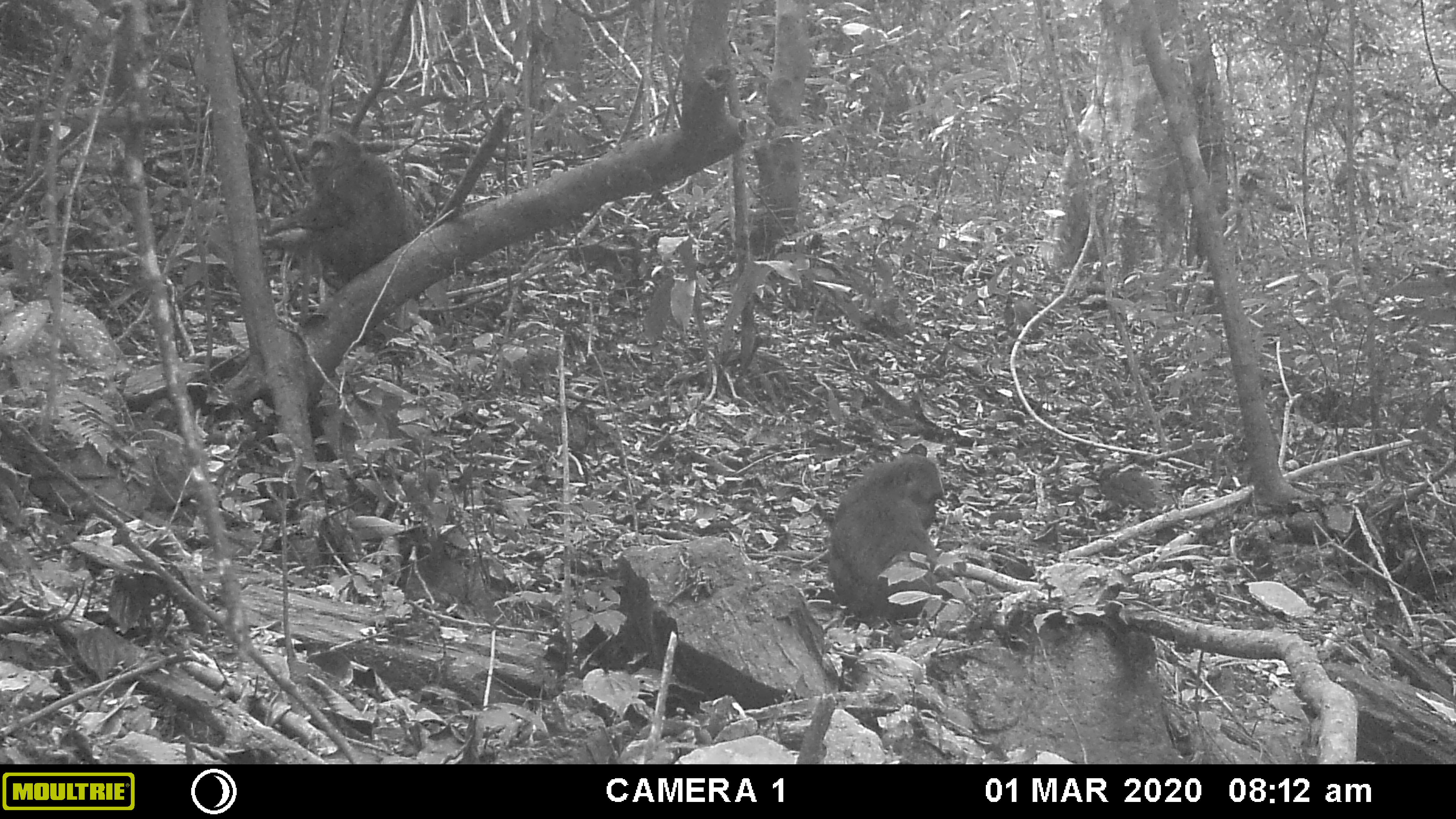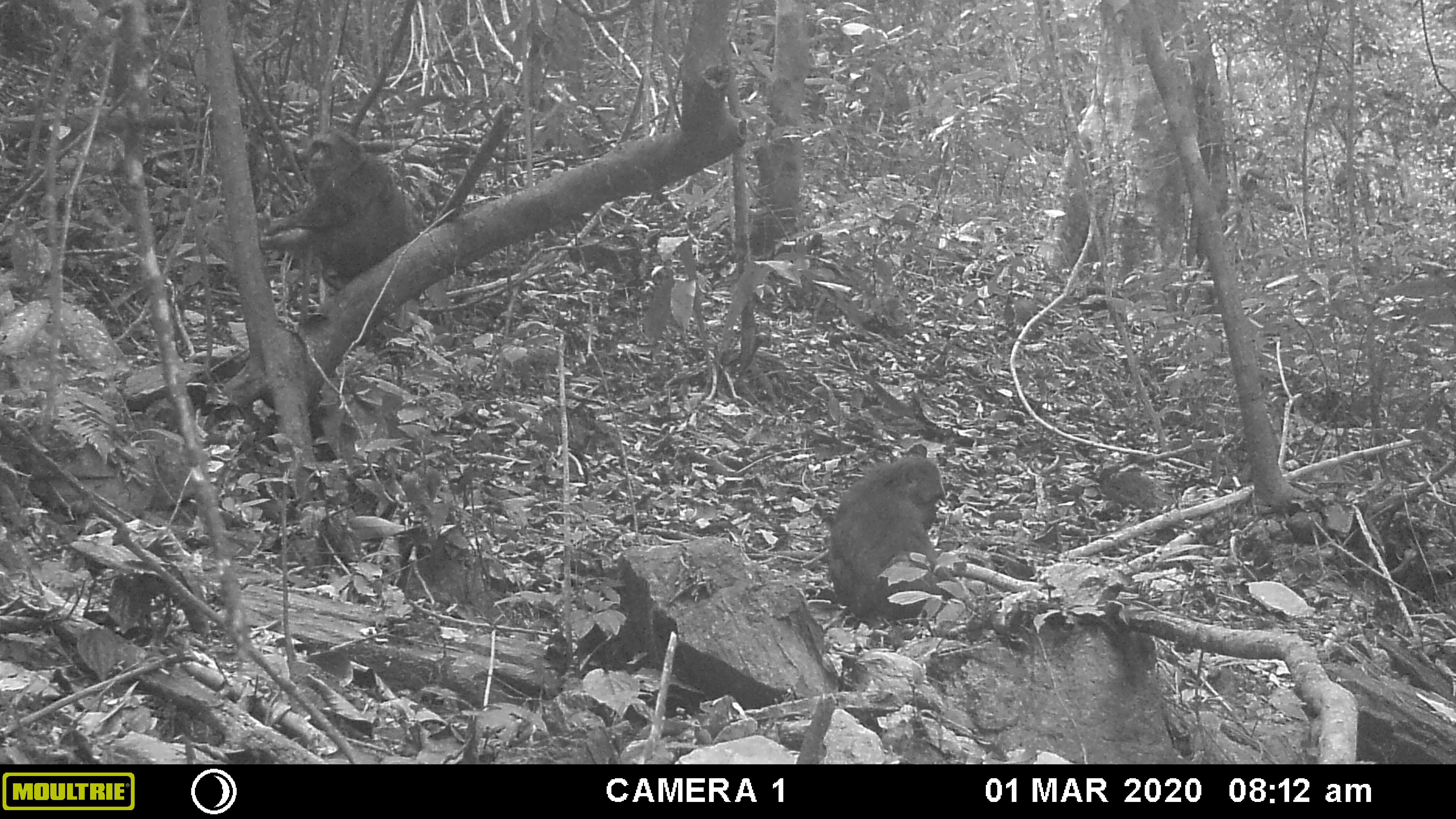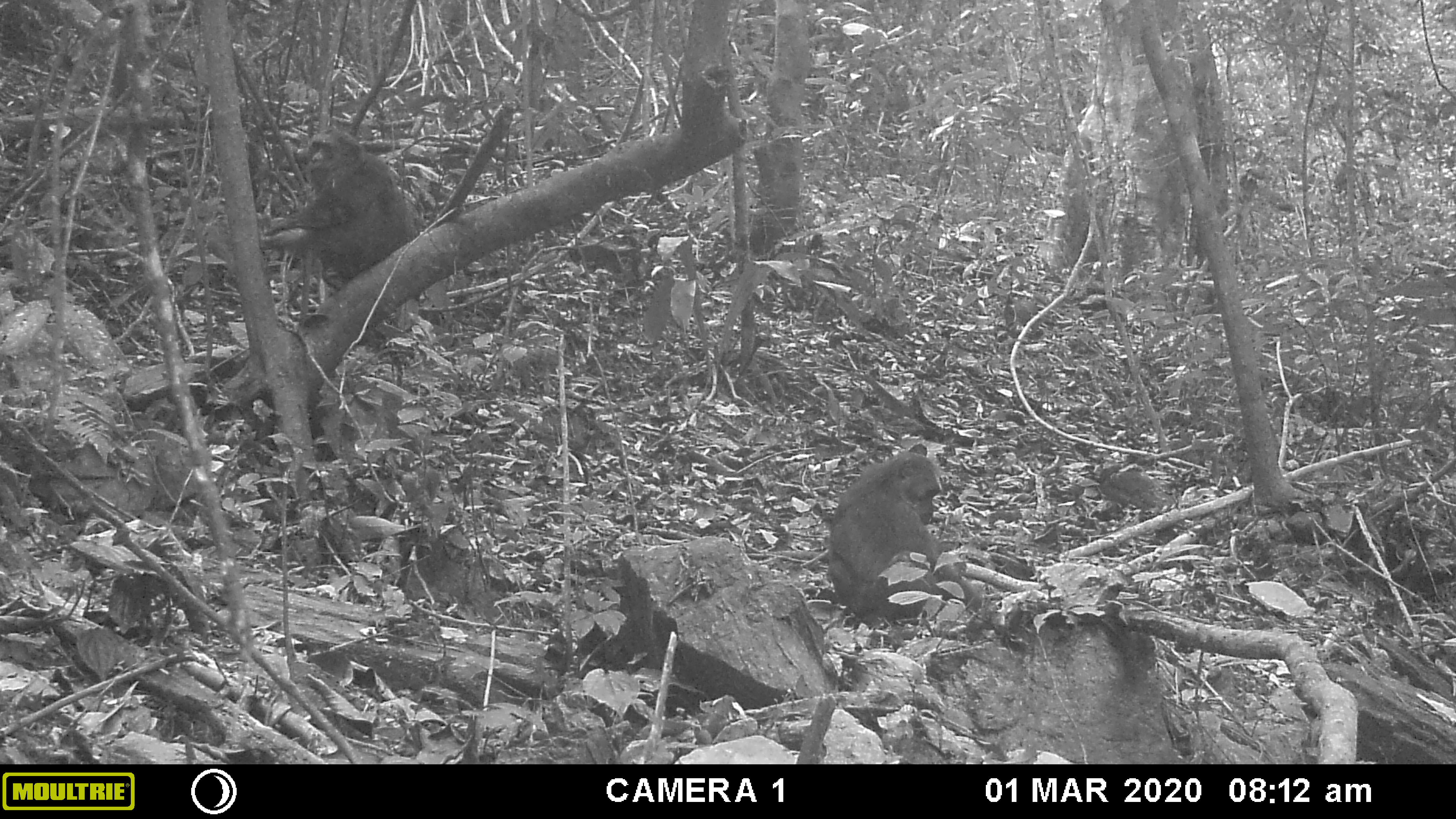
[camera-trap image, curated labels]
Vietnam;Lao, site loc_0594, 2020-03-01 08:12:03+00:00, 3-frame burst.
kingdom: Animalia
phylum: Chordata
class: Mammalia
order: Primates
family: Cercopithecidae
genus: Macaca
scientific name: Macaca arctoides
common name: stump-tailed macaque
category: stump tailed macaque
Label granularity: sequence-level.